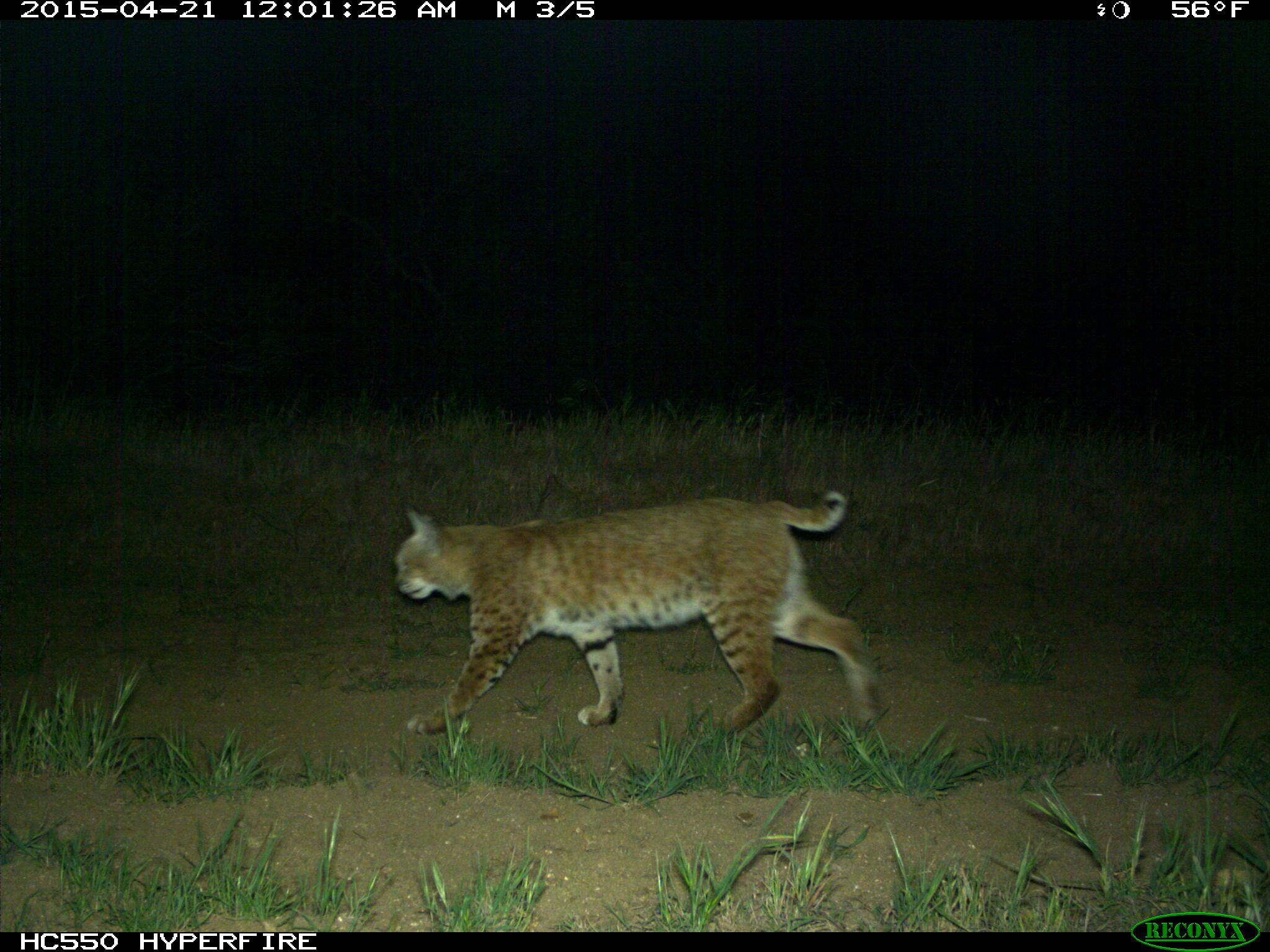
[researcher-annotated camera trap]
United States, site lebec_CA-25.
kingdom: Animalia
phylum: Chordata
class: Mammalia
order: Carnivora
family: Felidae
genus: Lynx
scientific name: Lynx rufus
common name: bobcat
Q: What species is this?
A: Lynx rufus (bobcat).